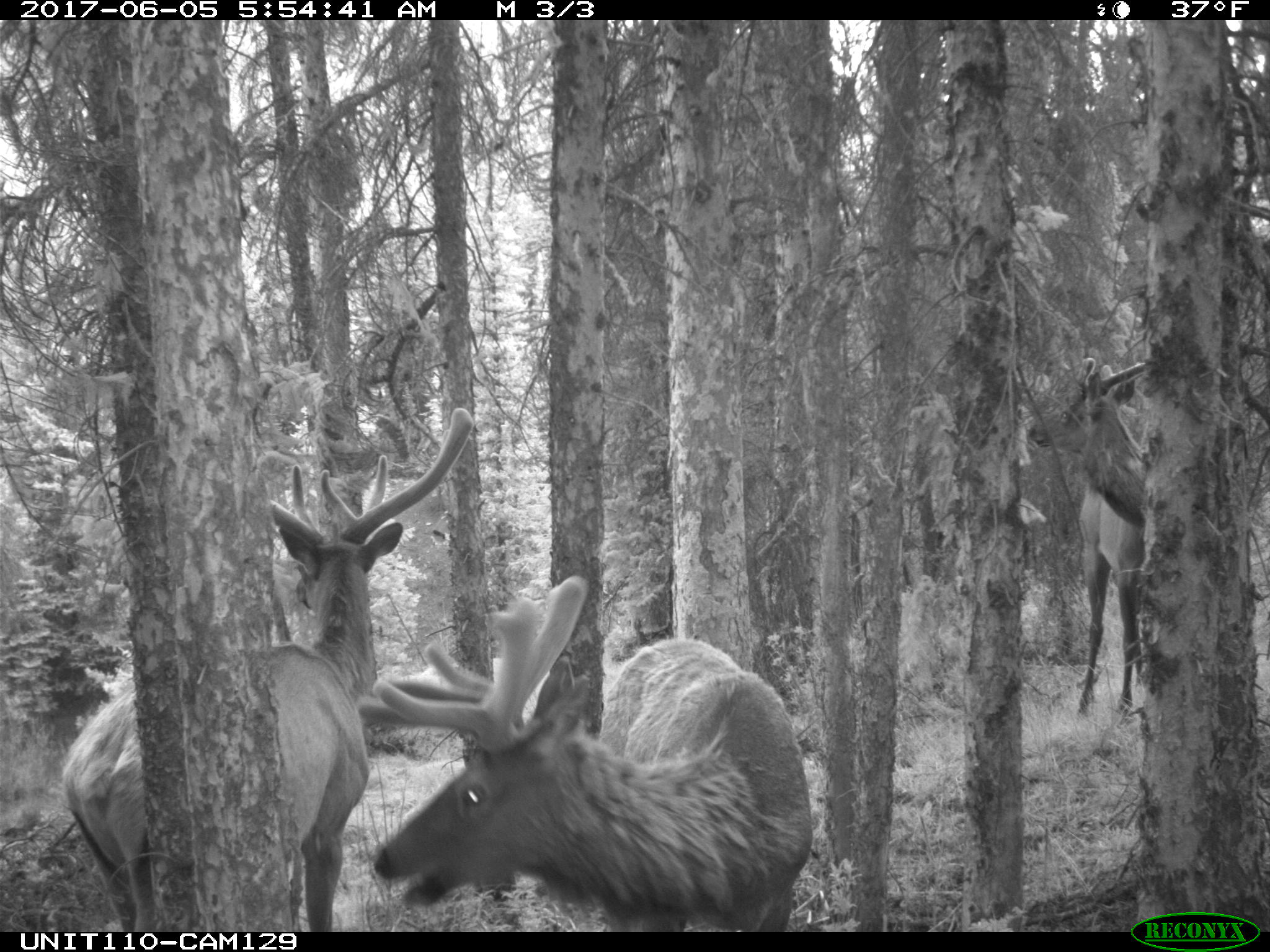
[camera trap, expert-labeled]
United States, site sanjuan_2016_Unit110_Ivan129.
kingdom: Animalia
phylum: Chordata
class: Mammalia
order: Artiodactyla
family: Cervidae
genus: Cervus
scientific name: Cervus elaphus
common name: red deer